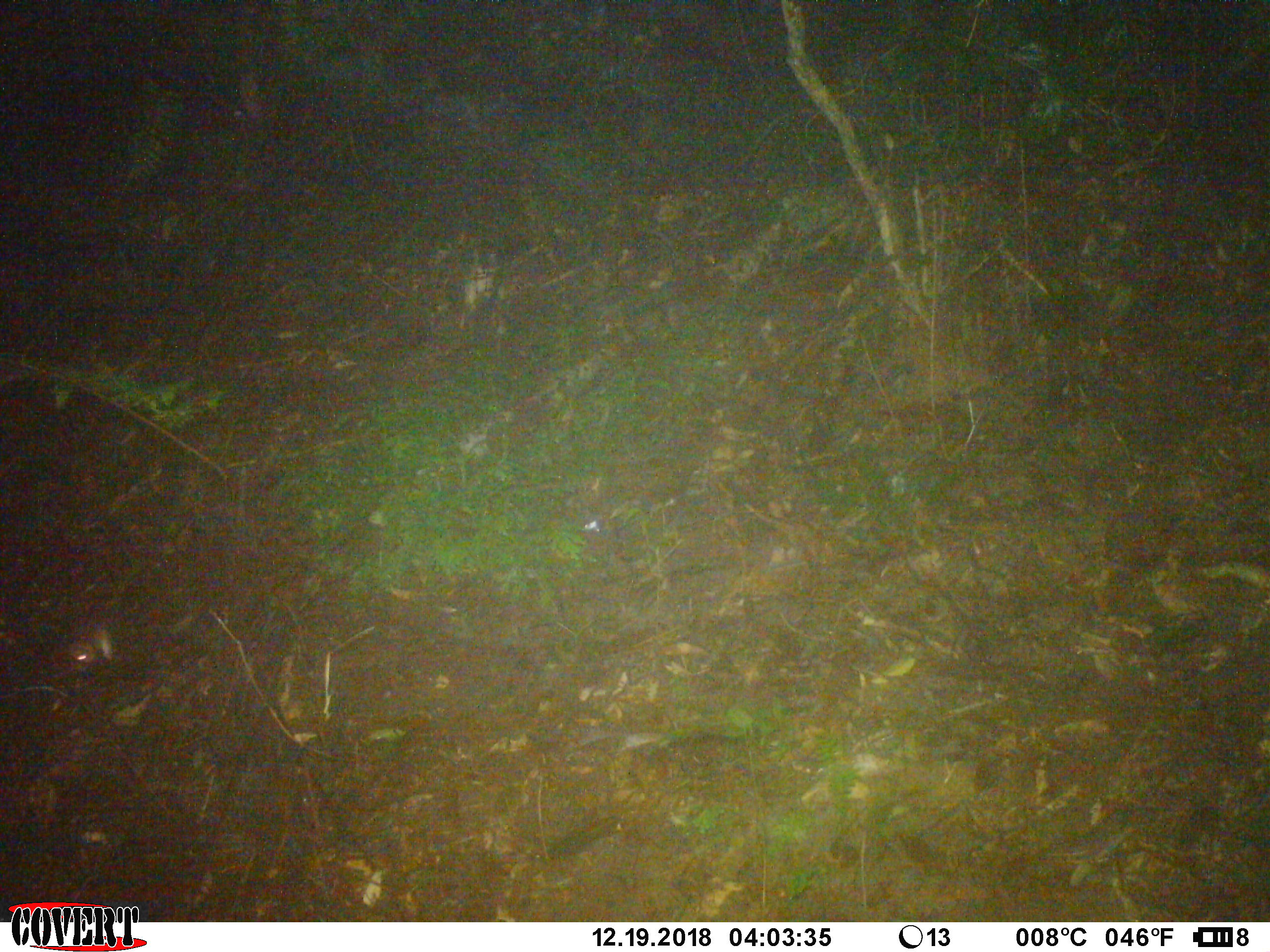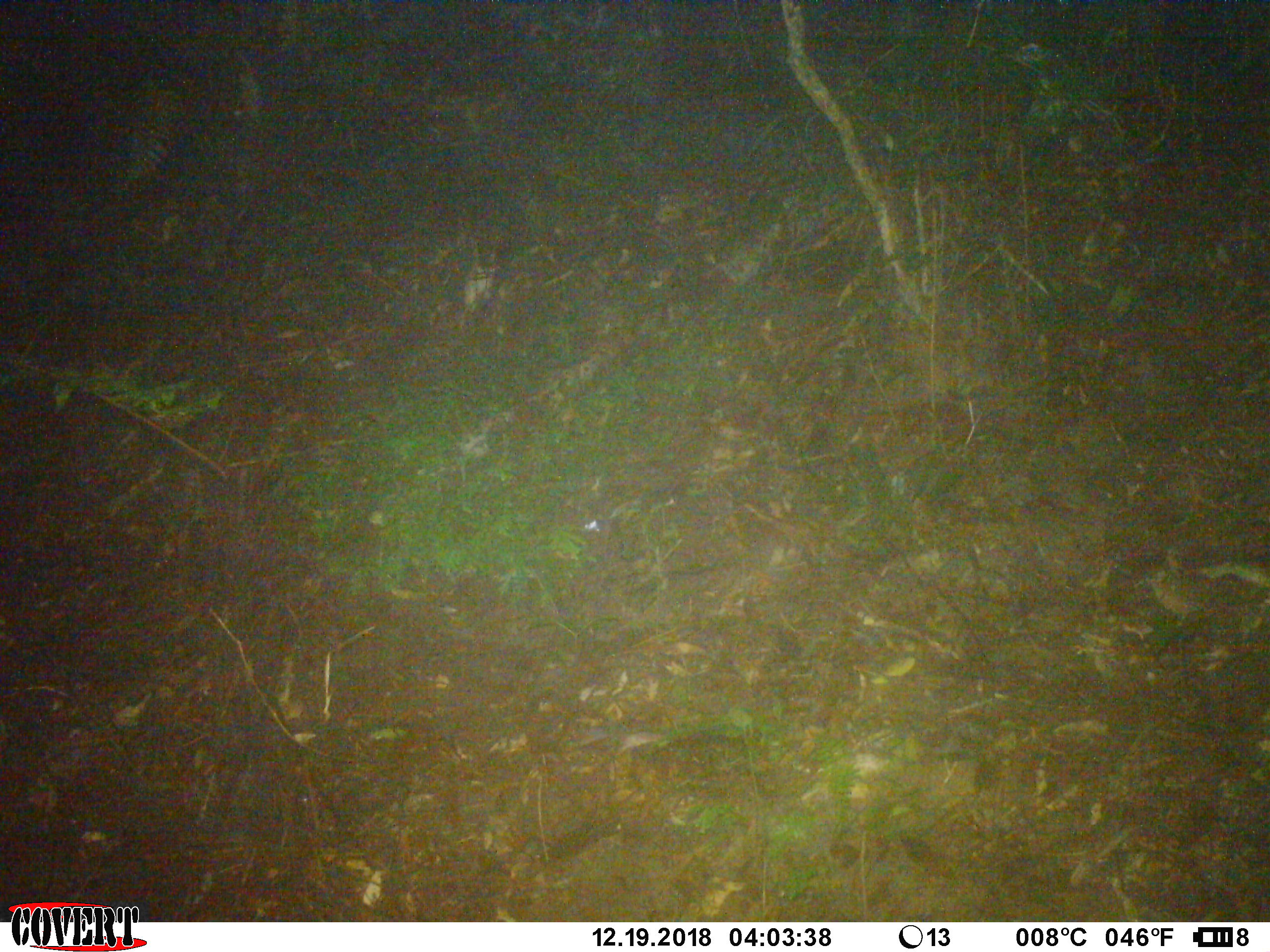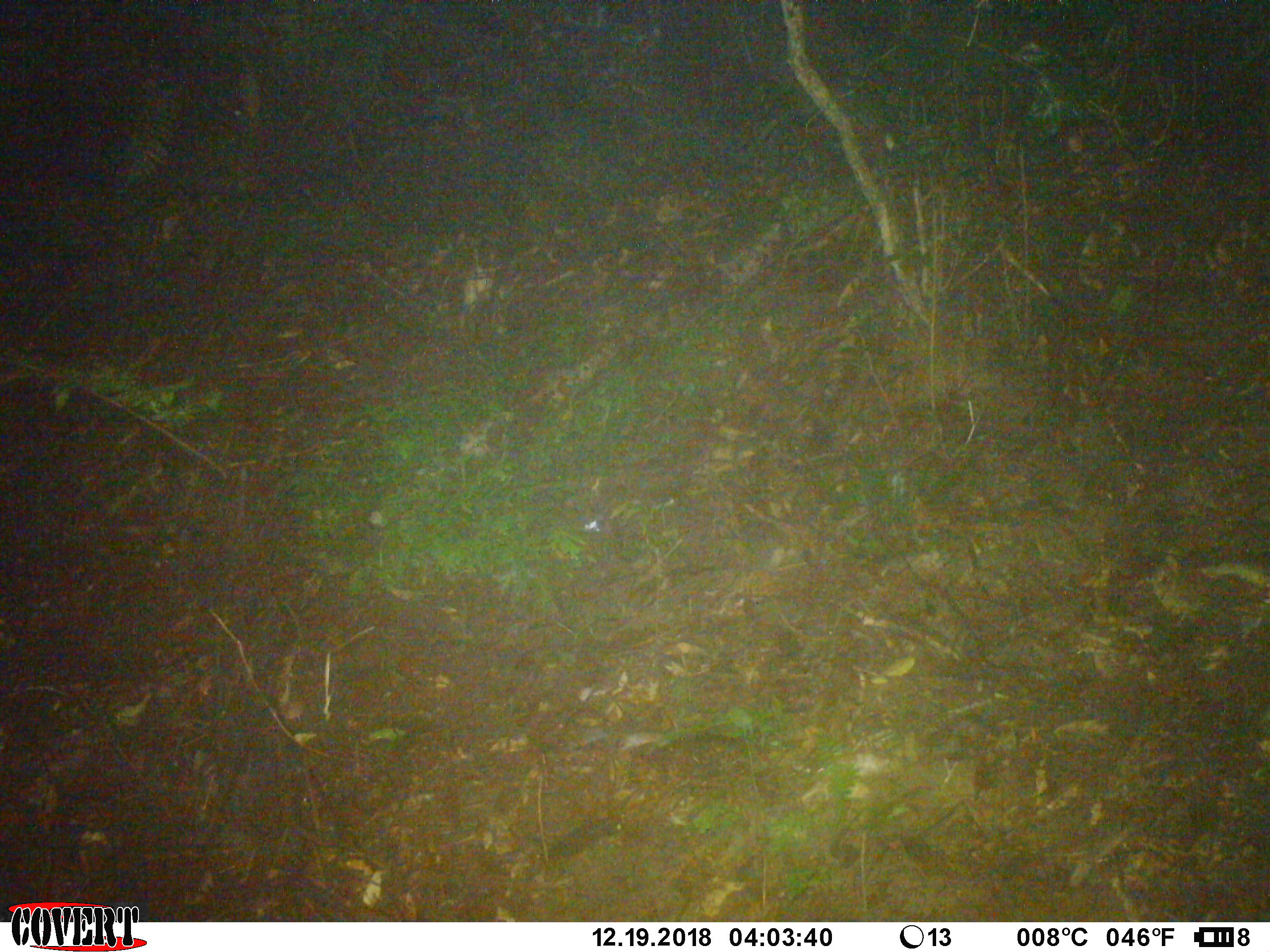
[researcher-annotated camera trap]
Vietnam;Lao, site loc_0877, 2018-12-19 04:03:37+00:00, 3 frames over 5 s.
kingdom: Animalia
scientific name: Animalia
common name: animal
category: unidentified small animal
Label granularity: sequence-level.